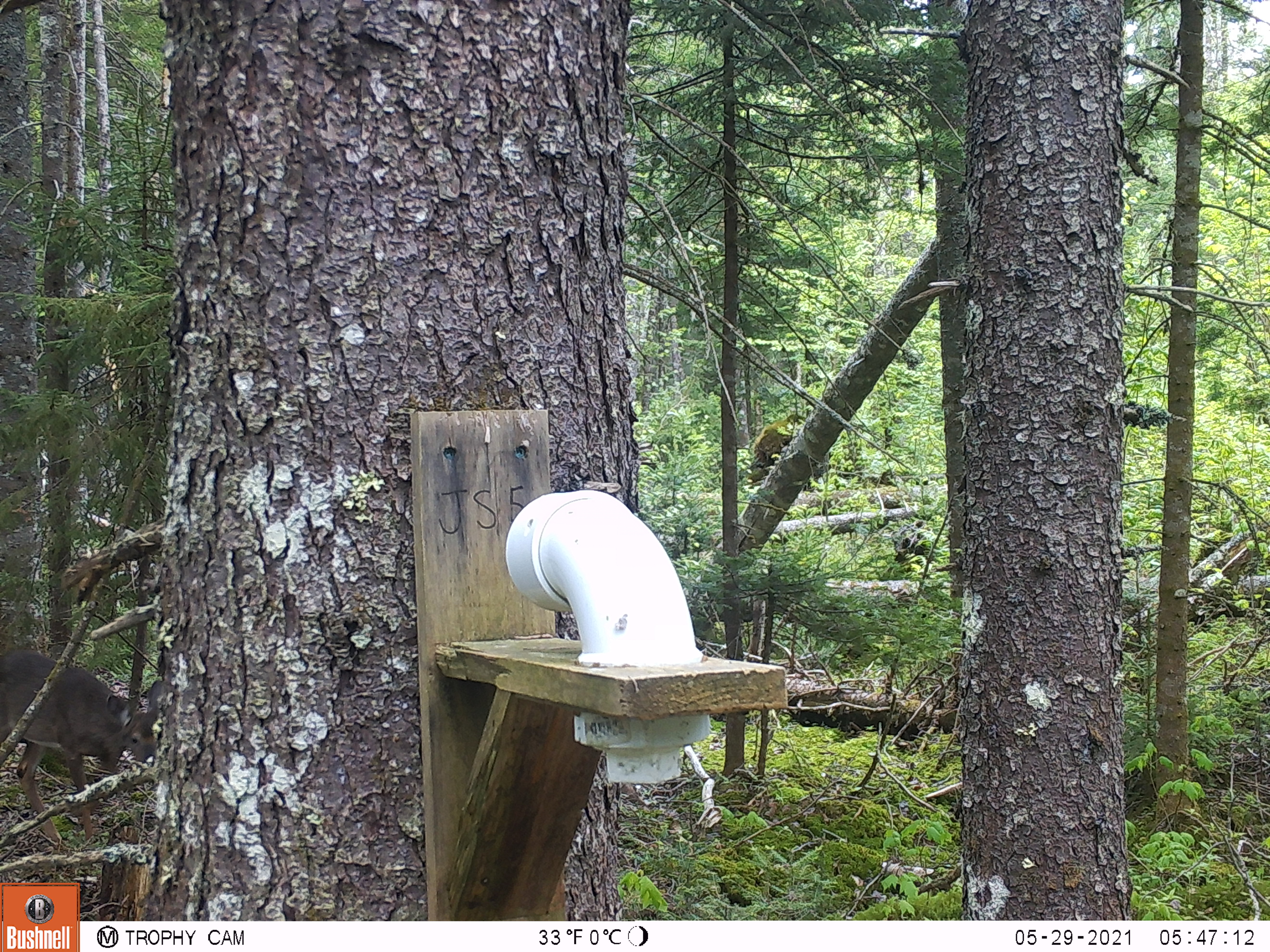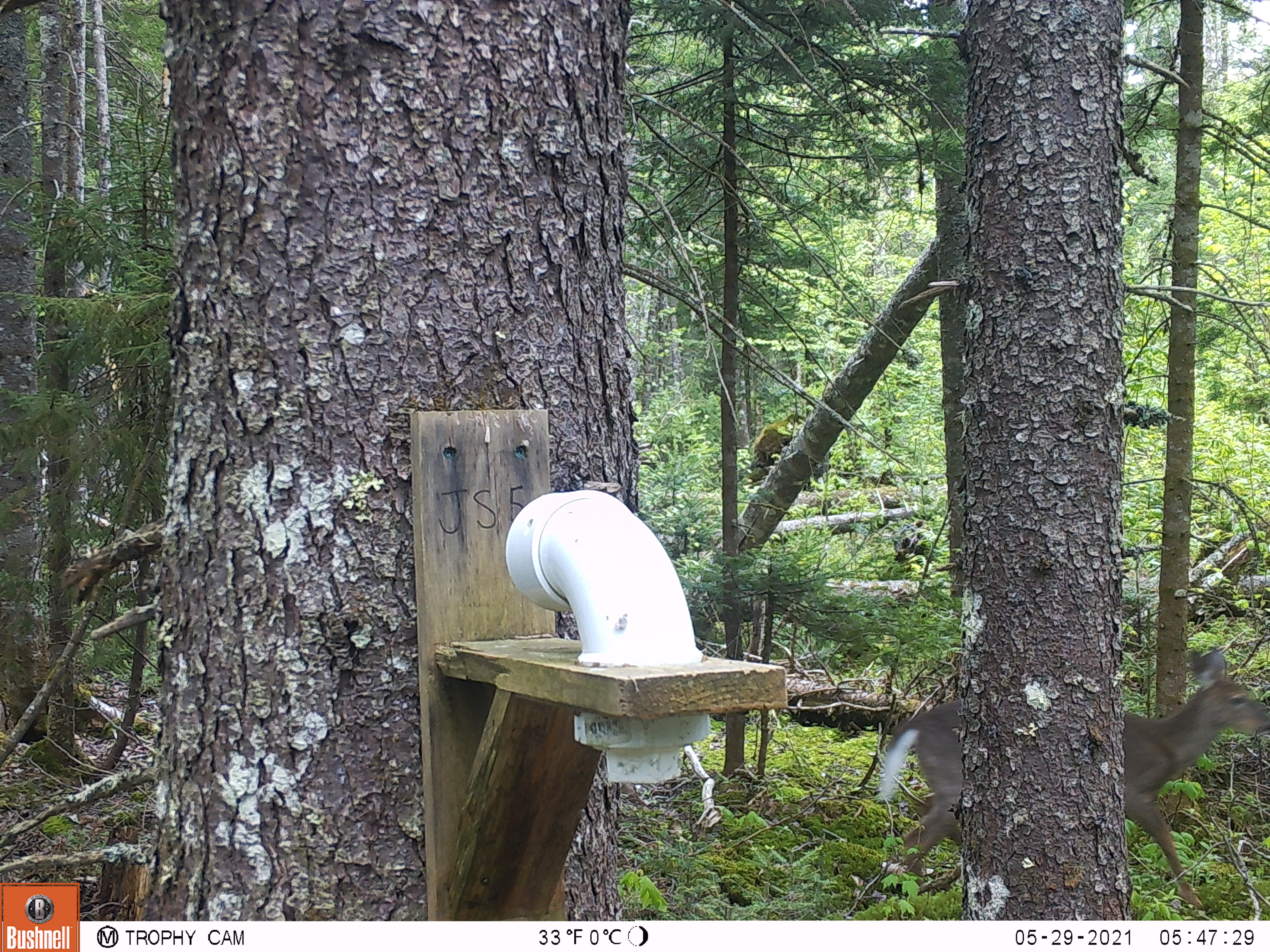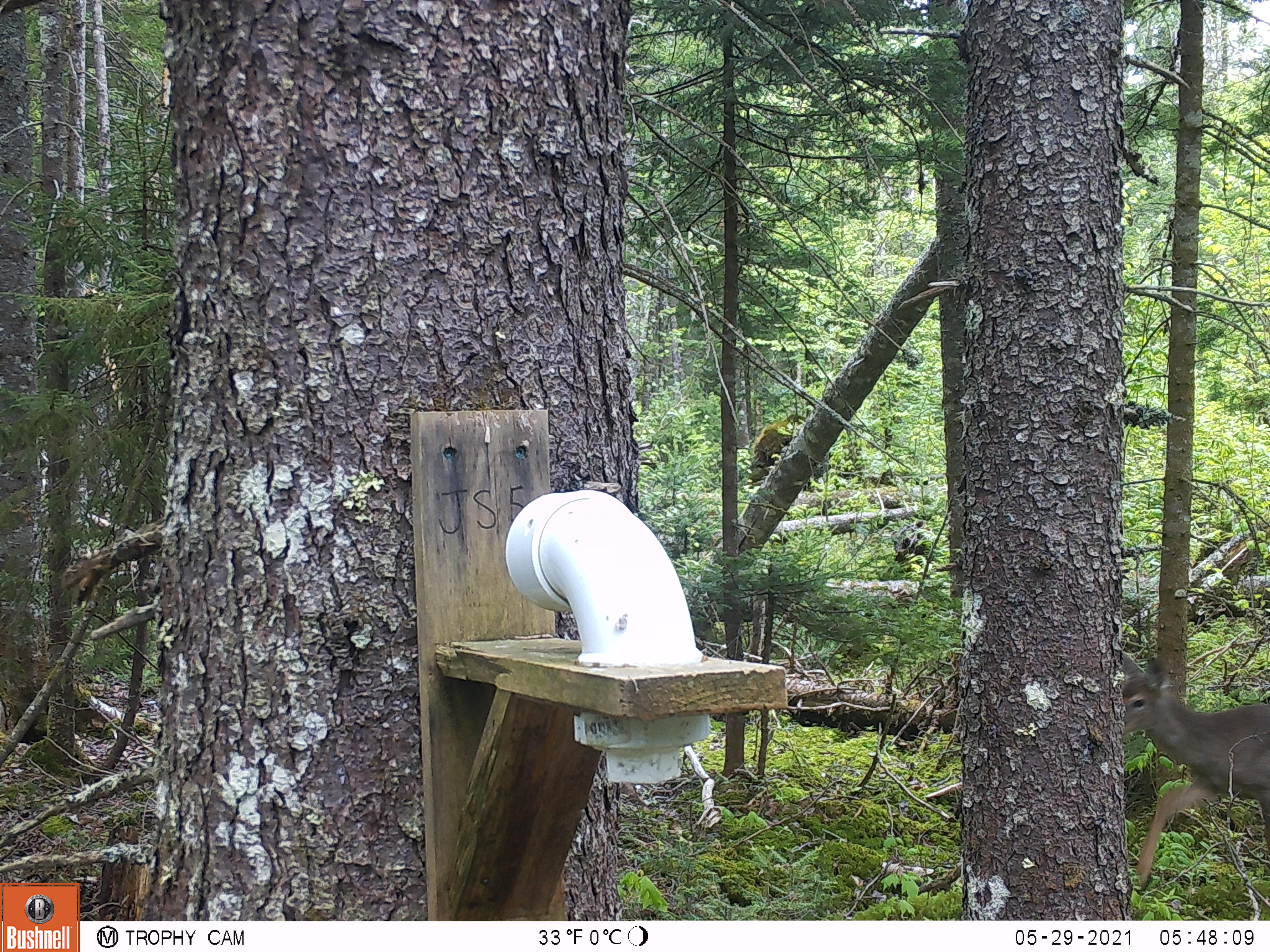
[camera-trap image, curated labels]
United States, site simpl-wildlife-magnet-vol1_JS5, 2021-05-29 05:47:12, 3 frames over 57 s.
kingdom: Animalia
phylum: Chordata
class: Mammalia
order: Artiodactyla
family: Cervidae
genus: Odocoileus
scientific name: Odocoileus virginianus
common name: white-tailed deer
White-tailed deer (Odocoileus virginianus).